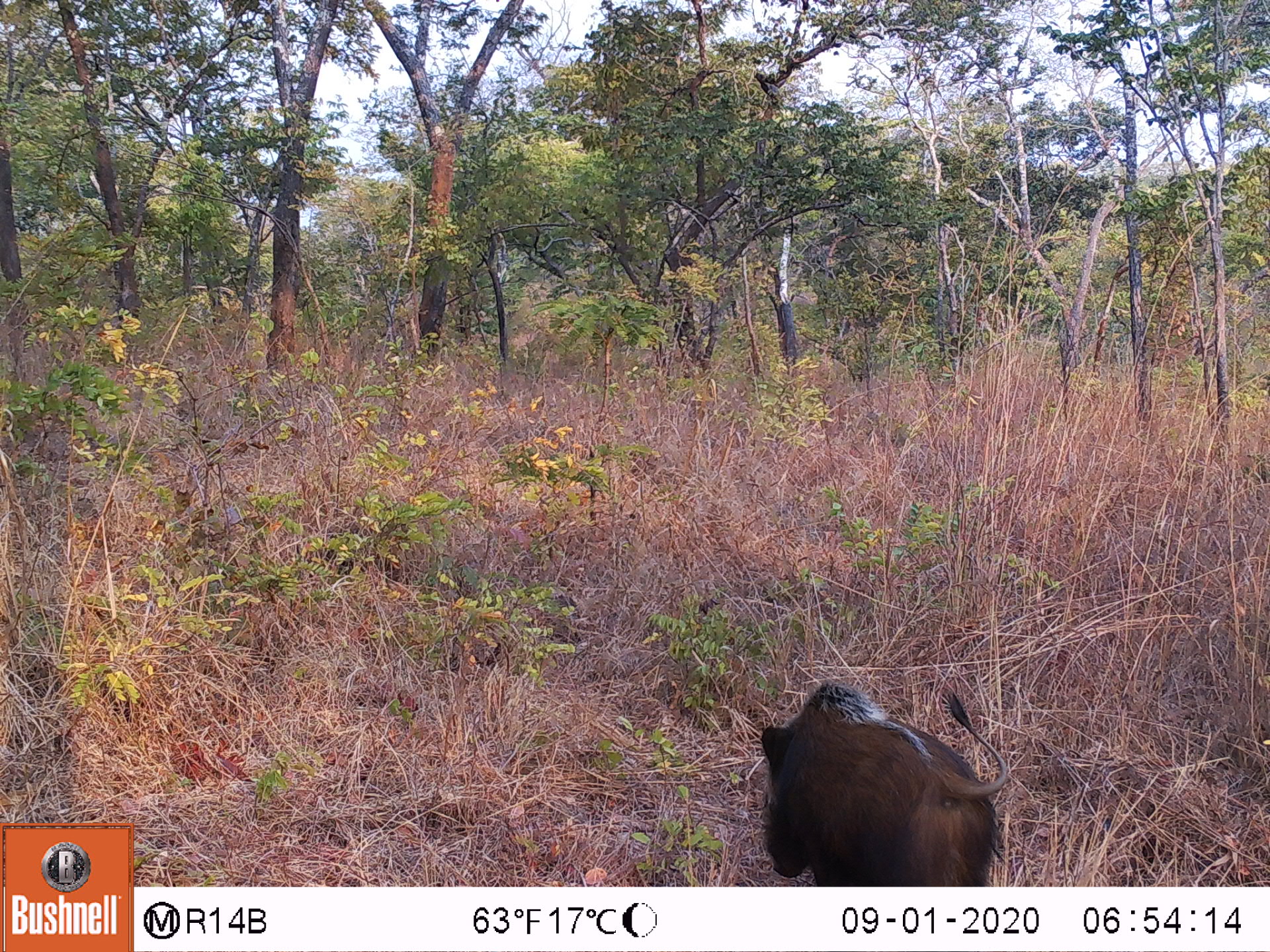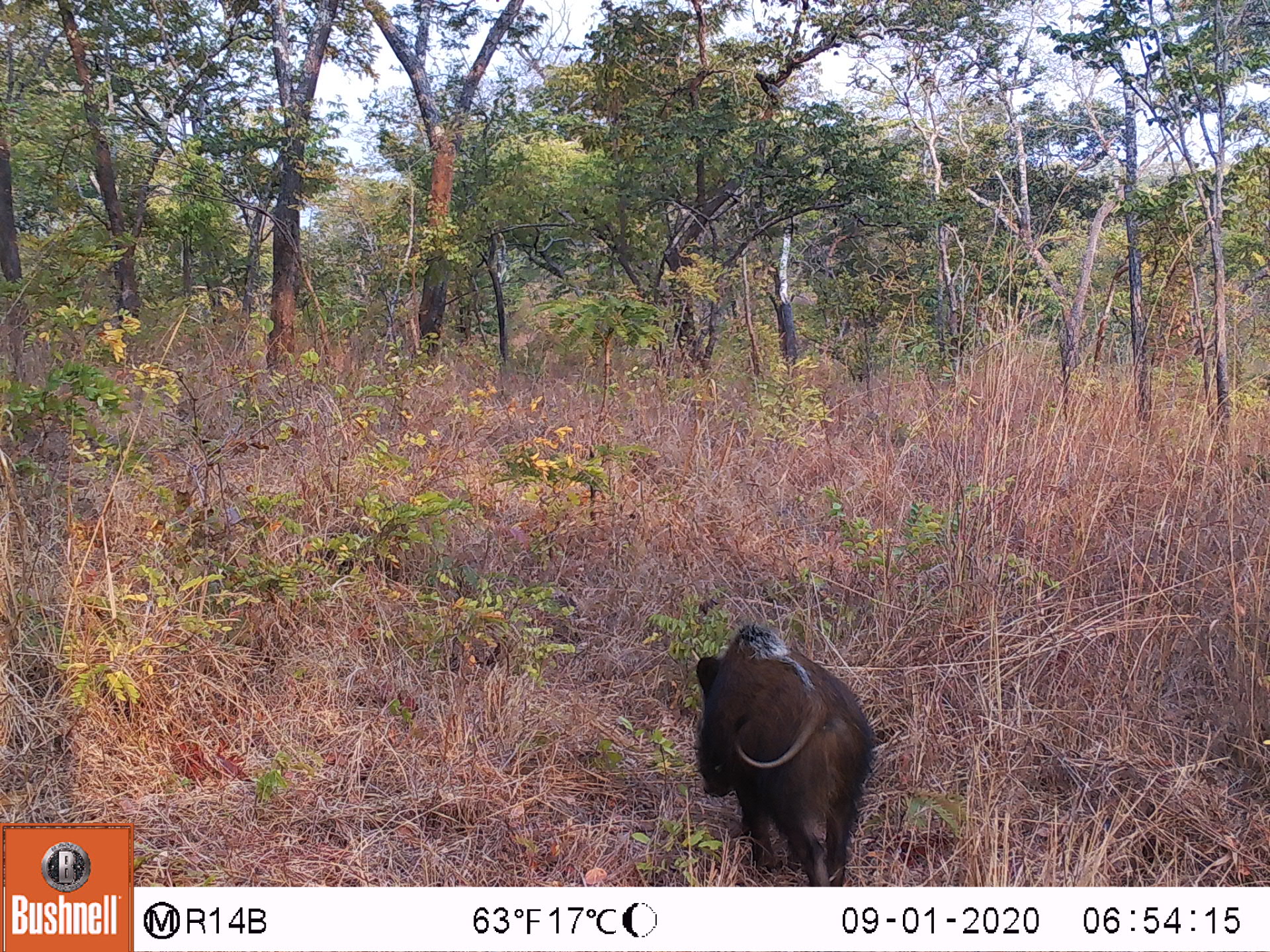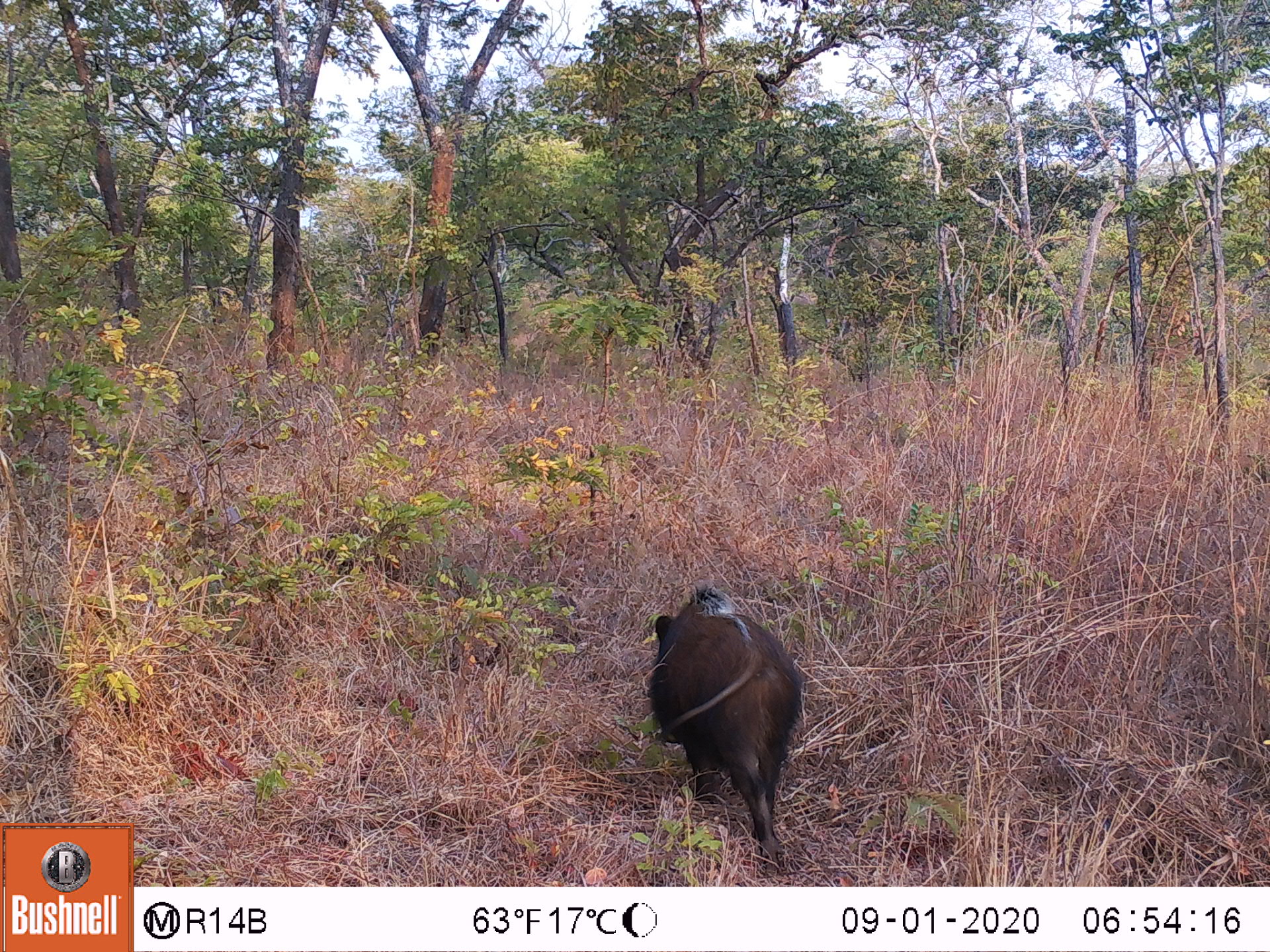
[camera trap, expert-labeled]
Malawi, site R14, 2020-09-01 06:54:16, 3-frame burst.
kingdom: Animalia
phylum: Chordata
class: Mammalia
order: Artiodactyla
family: Suidae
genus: Potamochoerus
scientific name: Potamochoerus larvatus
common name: bushpig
Bushpig (Potamochoerus larvatus), count 1.